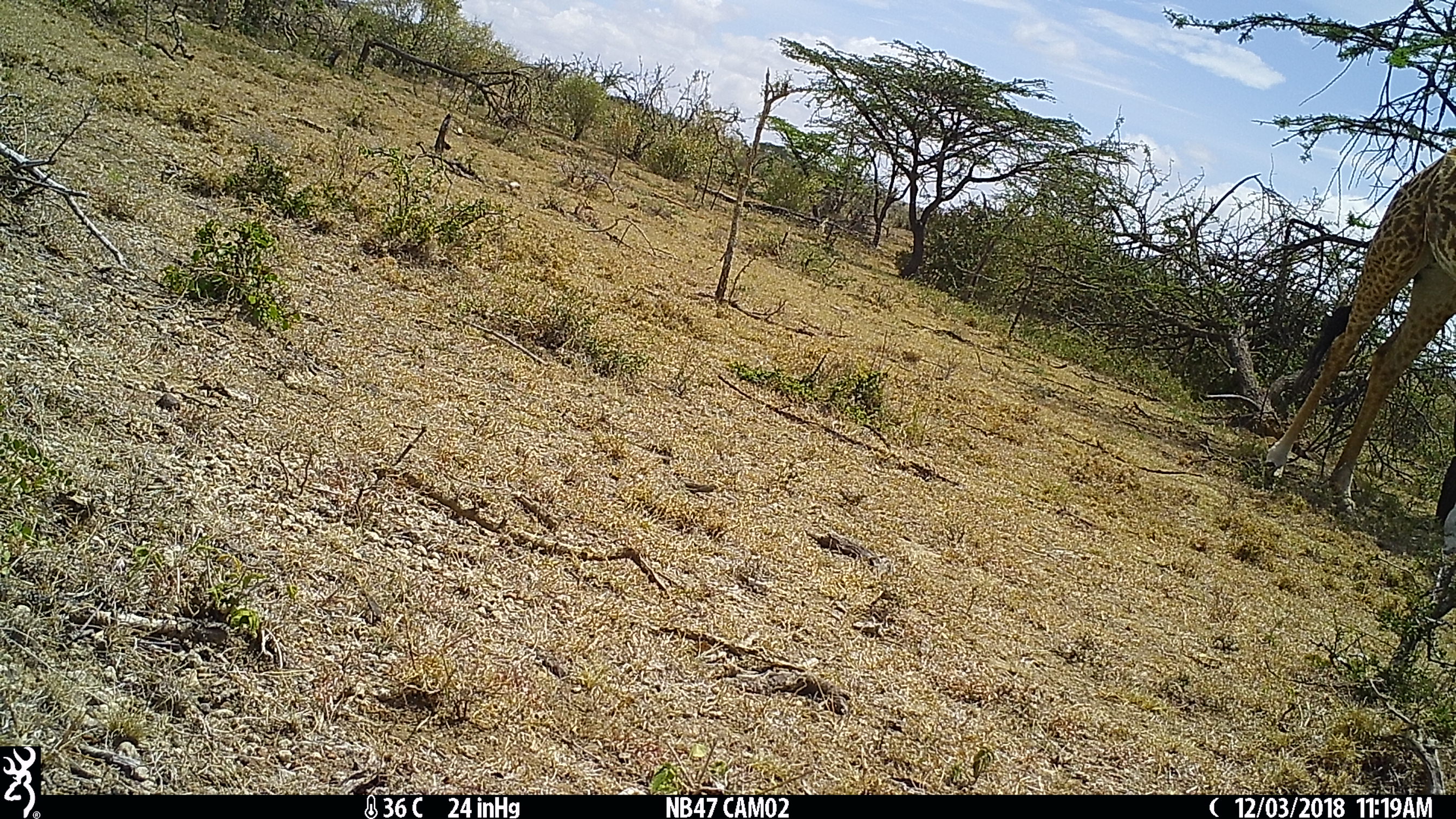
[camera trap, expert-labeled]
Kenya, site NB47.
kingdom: Animalia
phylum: Chordata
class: Mammalia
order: Artiodactyla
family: Giraffidae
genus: Giraffa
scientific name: Giraffa camelopardalis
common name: northern giraffe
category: giraffe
Giraffe (northern giraffe) (Giraffa camelopardalis).